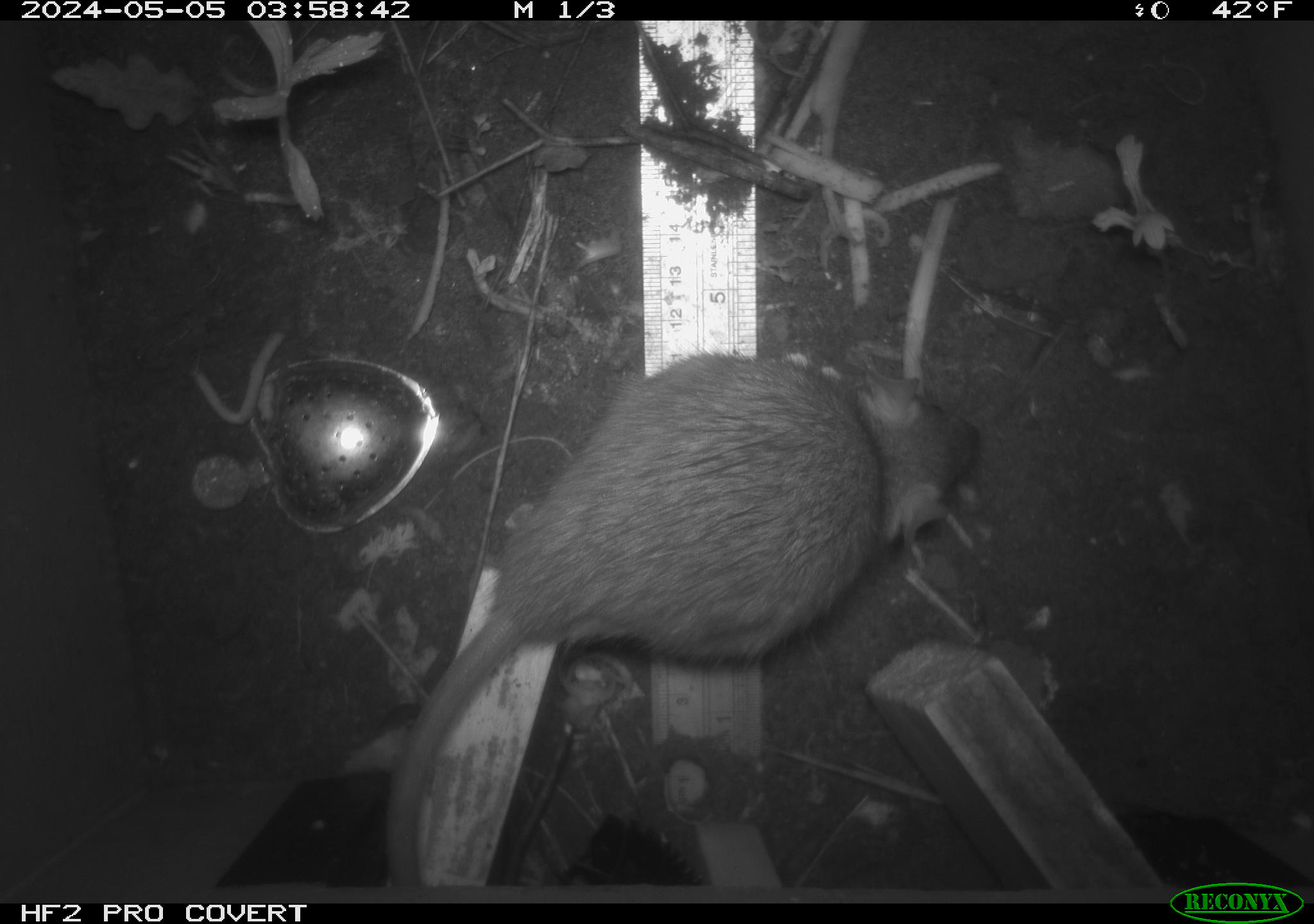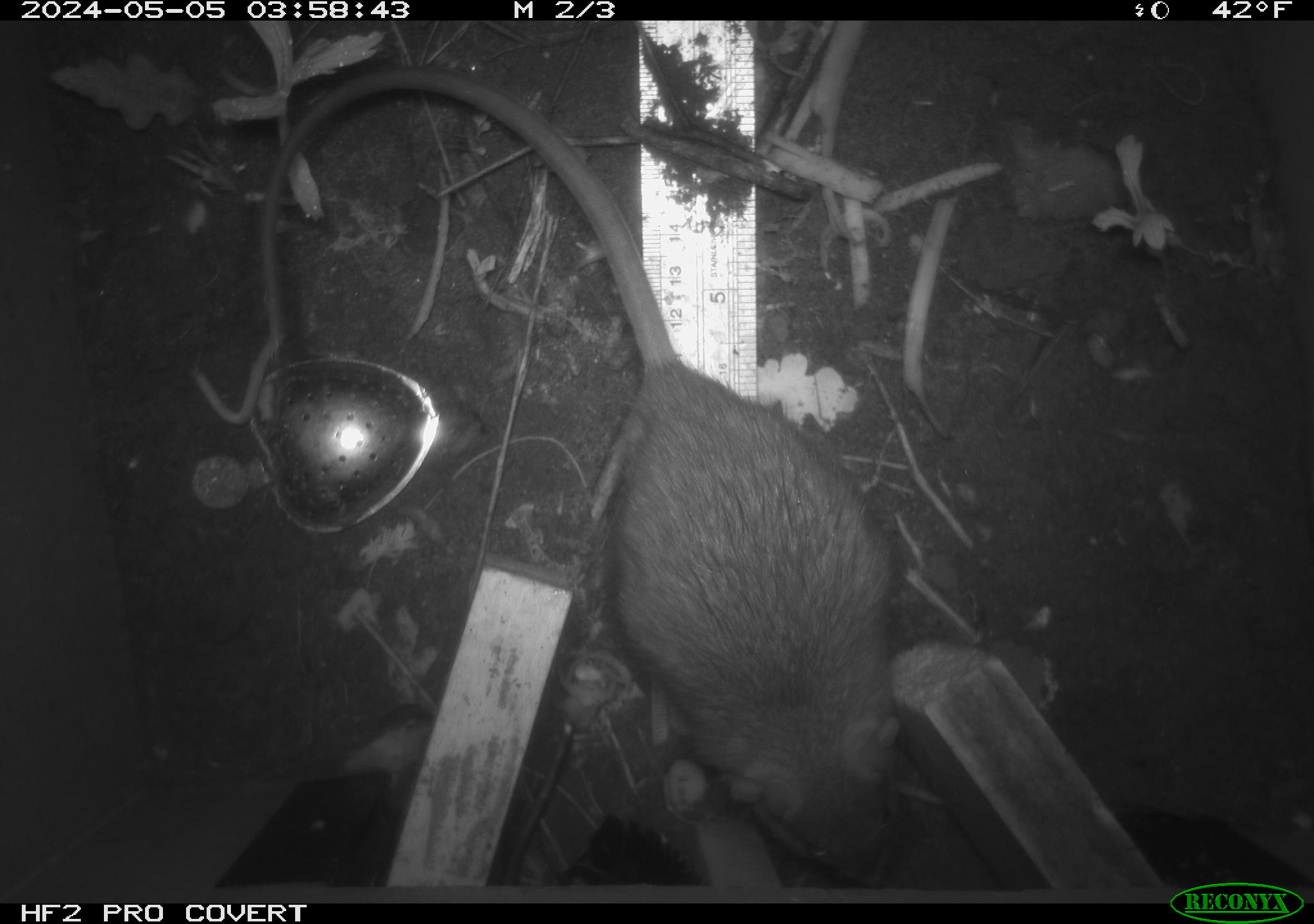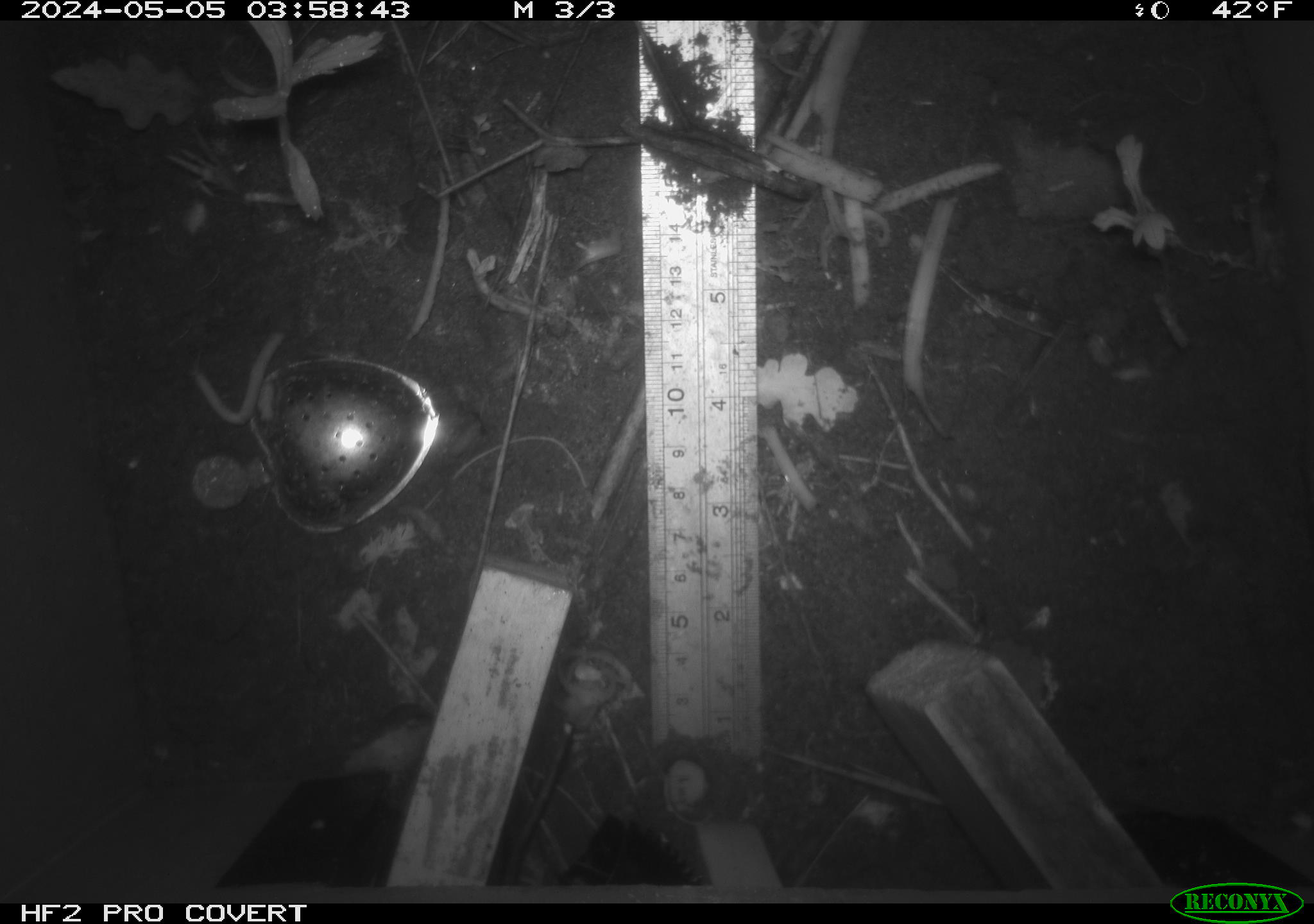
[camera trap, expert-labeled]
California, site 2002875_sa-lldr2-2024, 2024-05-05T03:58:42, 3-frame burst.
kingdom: Animalia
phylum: Chordata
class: Mammalia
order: Rodentia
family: Muridae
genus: Rattus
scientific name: Rattus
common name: rat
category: rattus species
Rattus species (rat) (Rattus).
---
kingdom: Animalia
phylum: Chordata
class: Mammalia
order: Rodentia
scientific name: Rodentia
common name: rodent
Rodent (Rodentia).